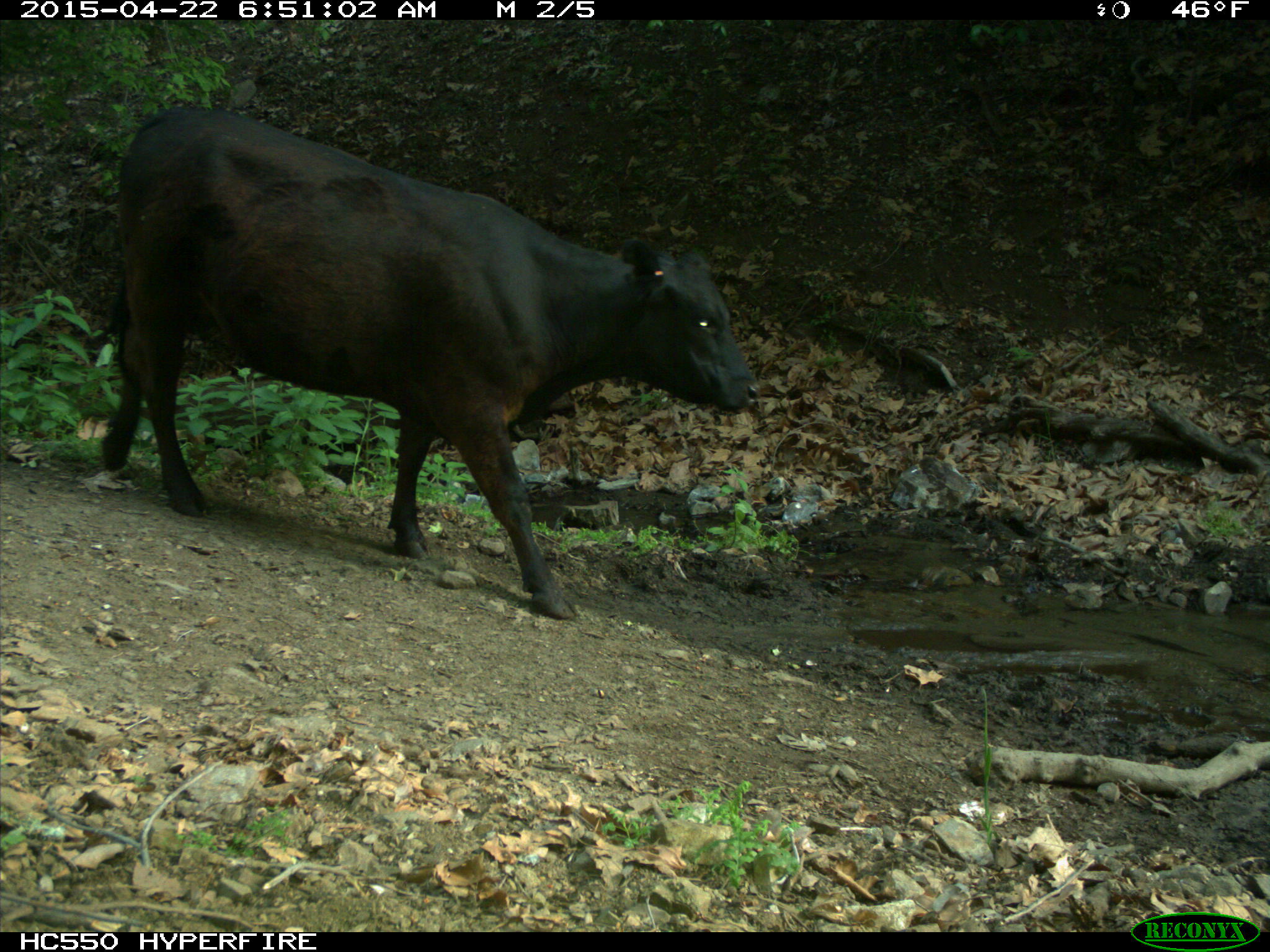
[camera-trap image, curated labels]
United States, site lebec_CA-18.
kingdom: Animalia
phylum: Chordata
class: Mammalia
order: Artiodactyla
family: Bovidae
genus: Bos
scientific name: Bos taurus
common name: domestic cow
Bos taurus (domestic cow).